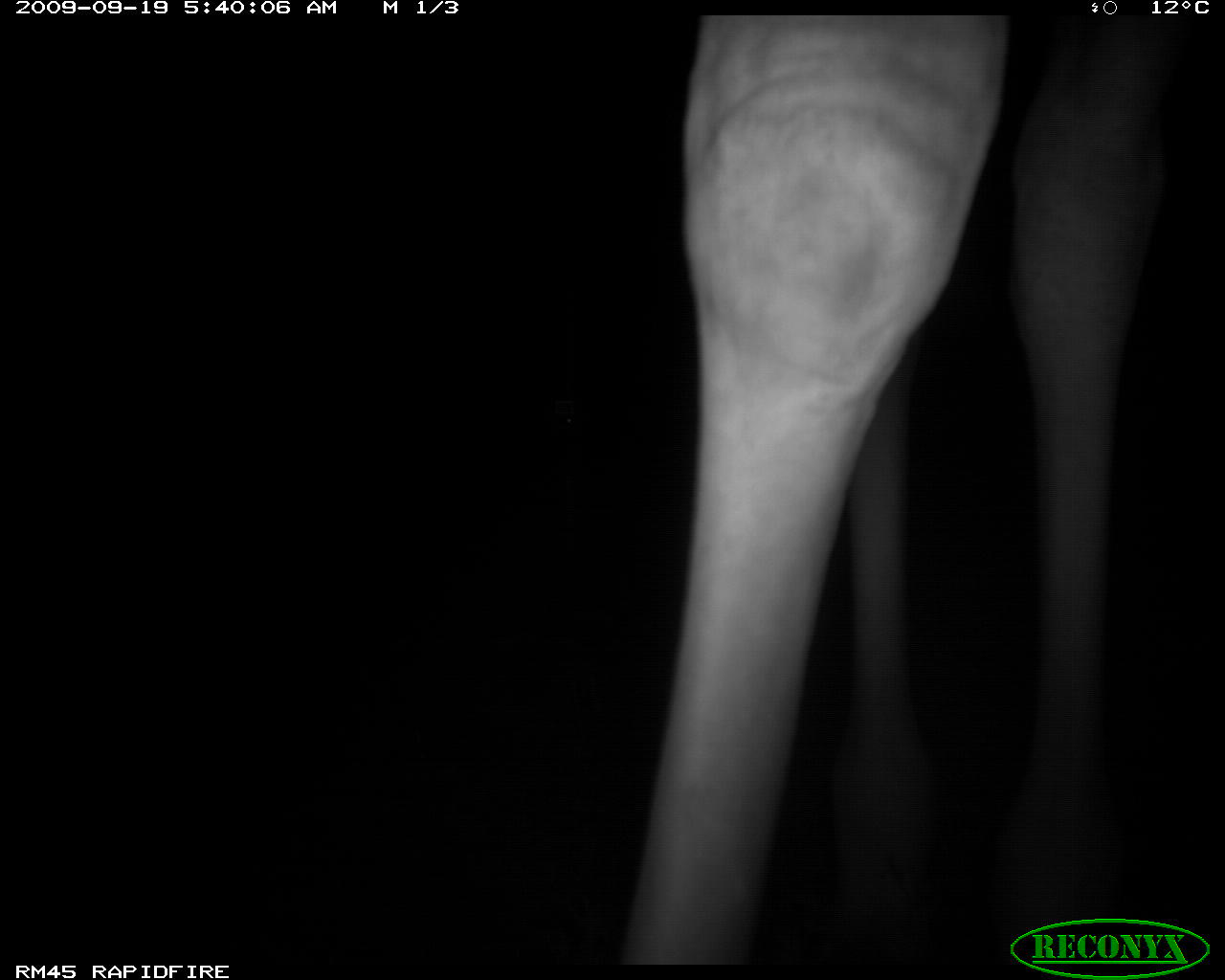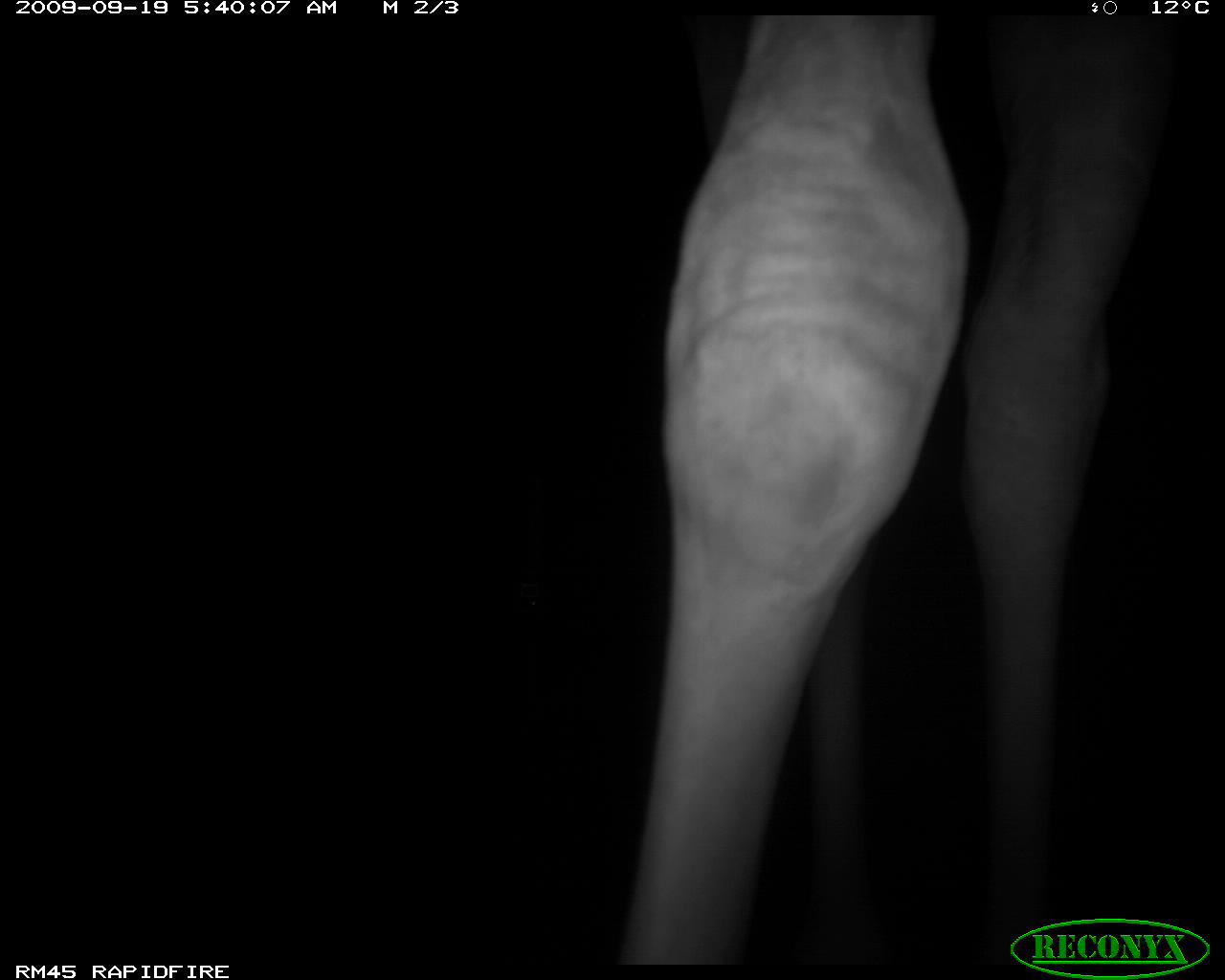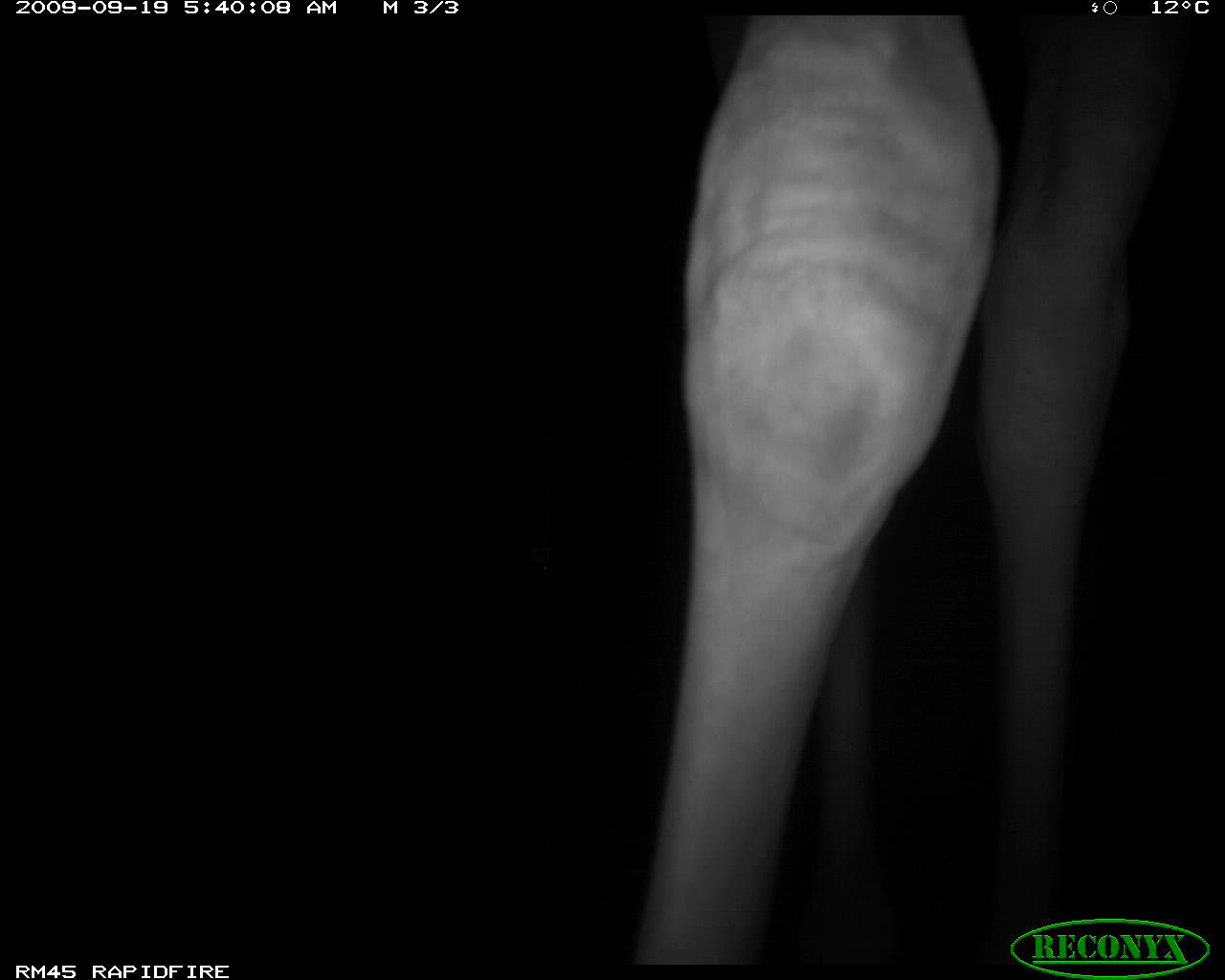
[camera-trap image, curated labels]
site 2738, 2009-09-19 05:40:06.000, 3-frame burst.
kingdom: Animalia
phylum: Chordata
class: Mammalia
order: Artiodactyla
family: Giraffidae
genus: Giraffa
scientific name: Giraffa camelopardalis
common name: giraffe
Giraffa camelopardalis (giraffe), count 1.